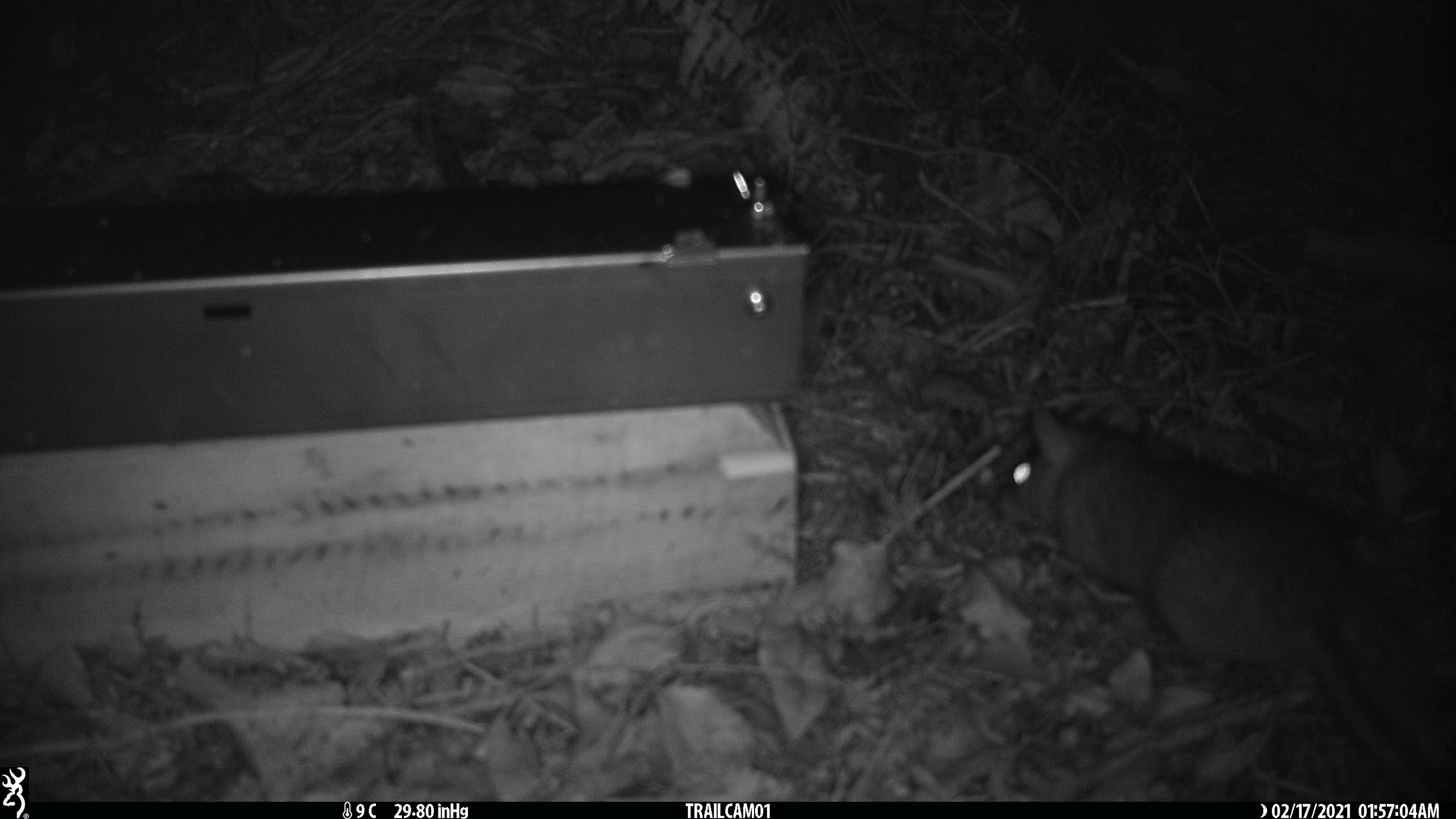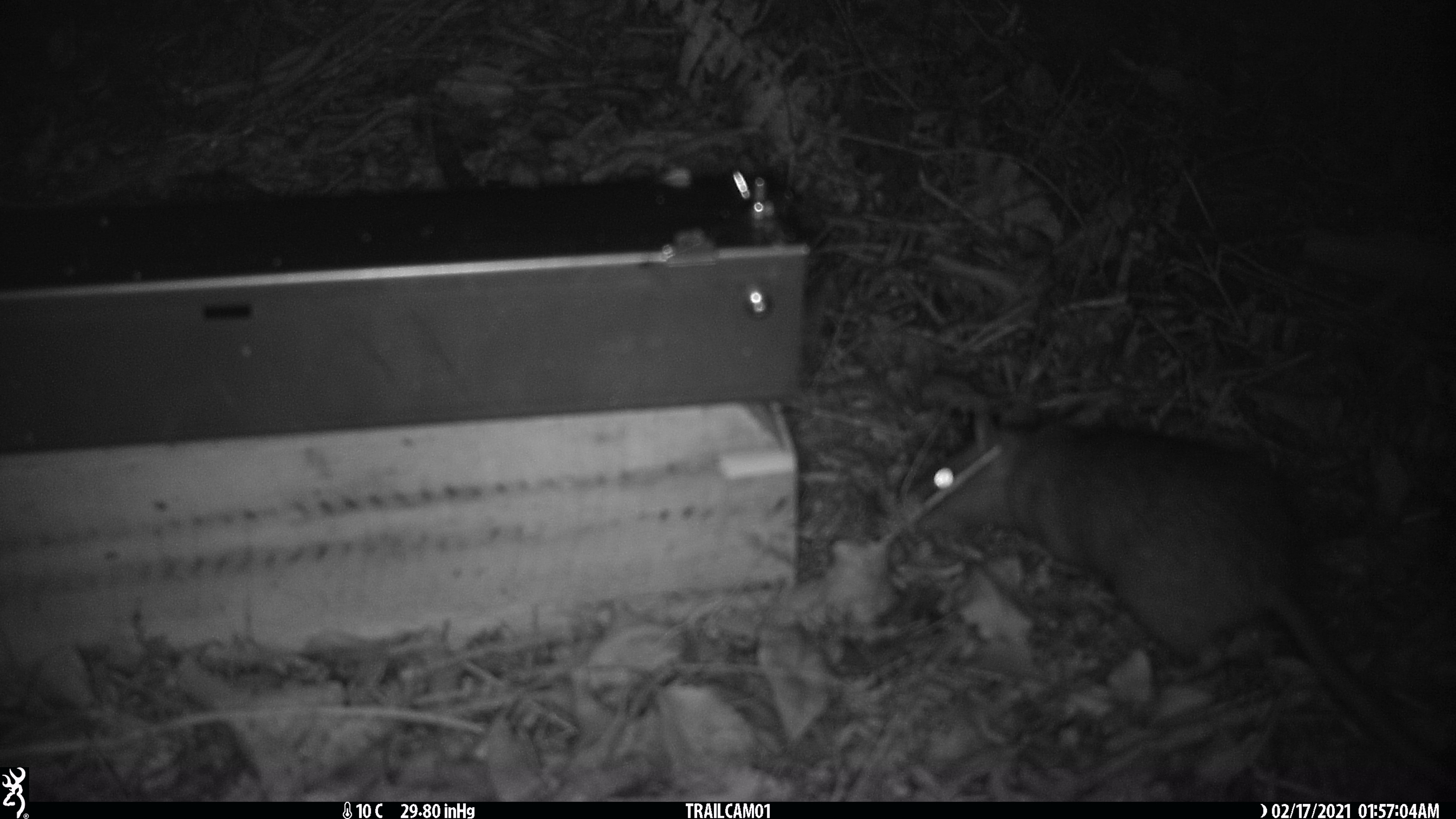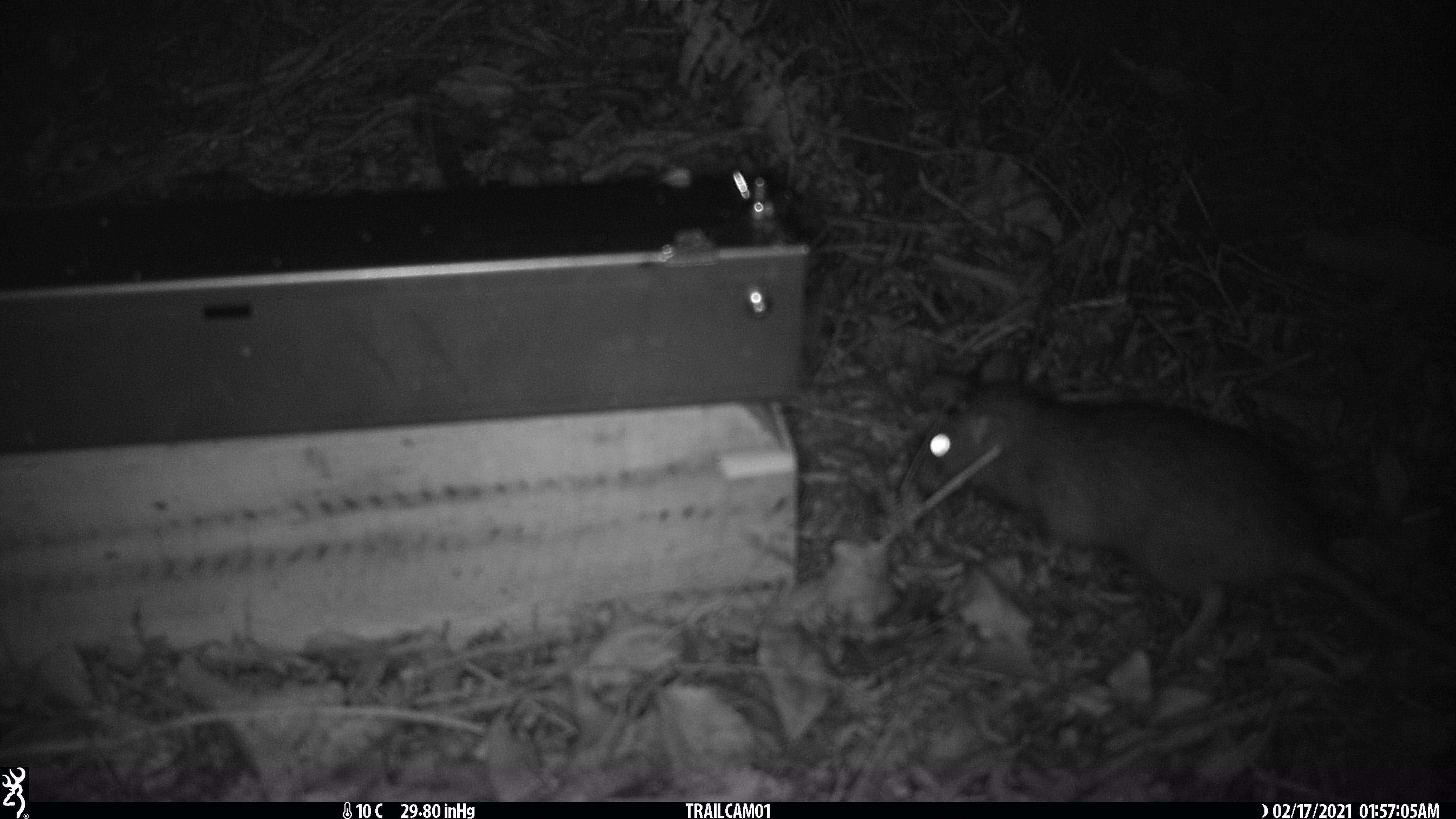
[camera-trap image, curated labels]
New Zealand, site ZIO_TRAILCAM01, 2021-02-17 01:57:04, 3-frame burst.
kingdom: Animalia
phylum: Chordata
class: Mammalia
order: Rodentia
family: Muridae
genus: Rattus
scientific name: Rattus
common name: rat